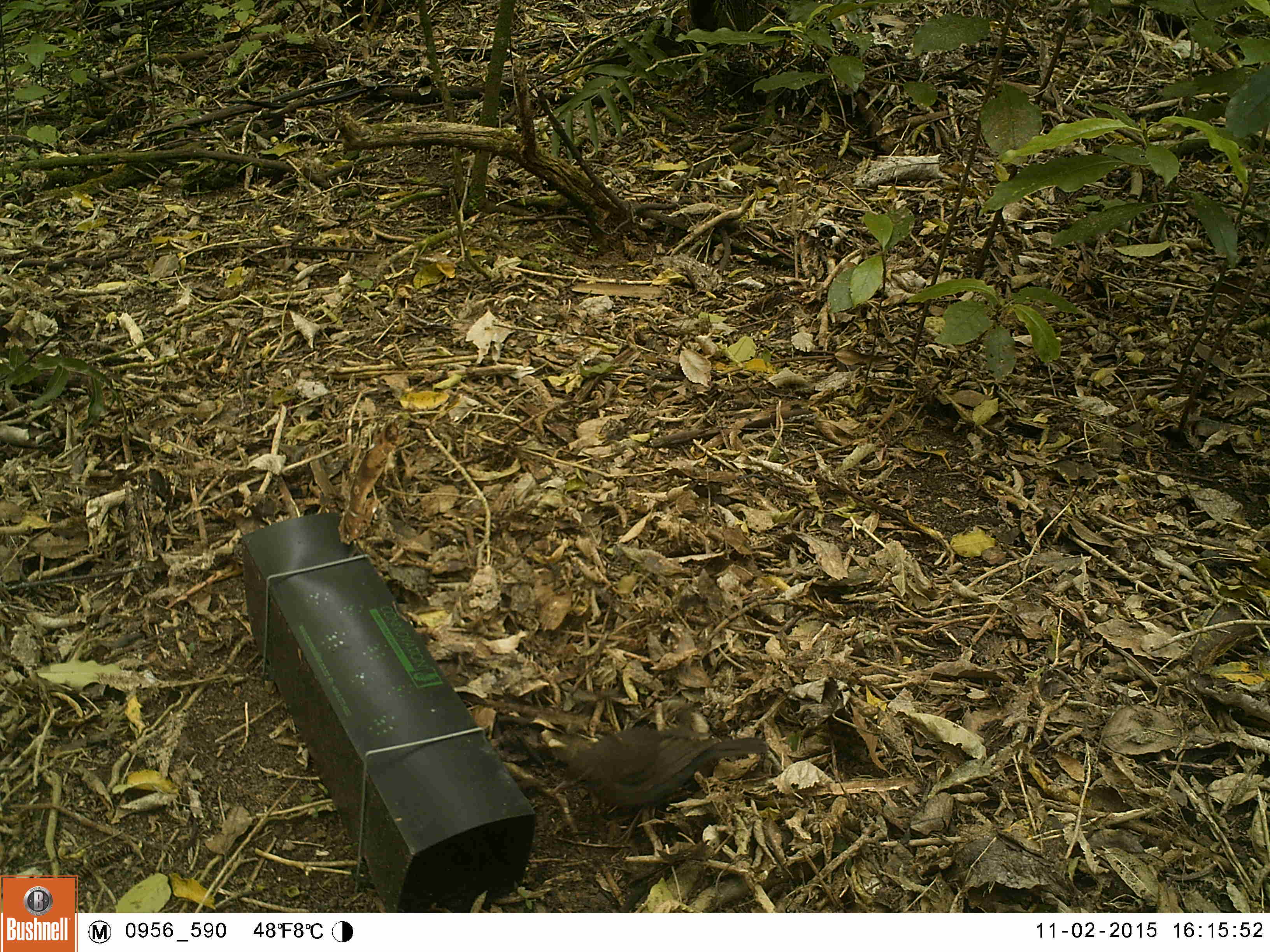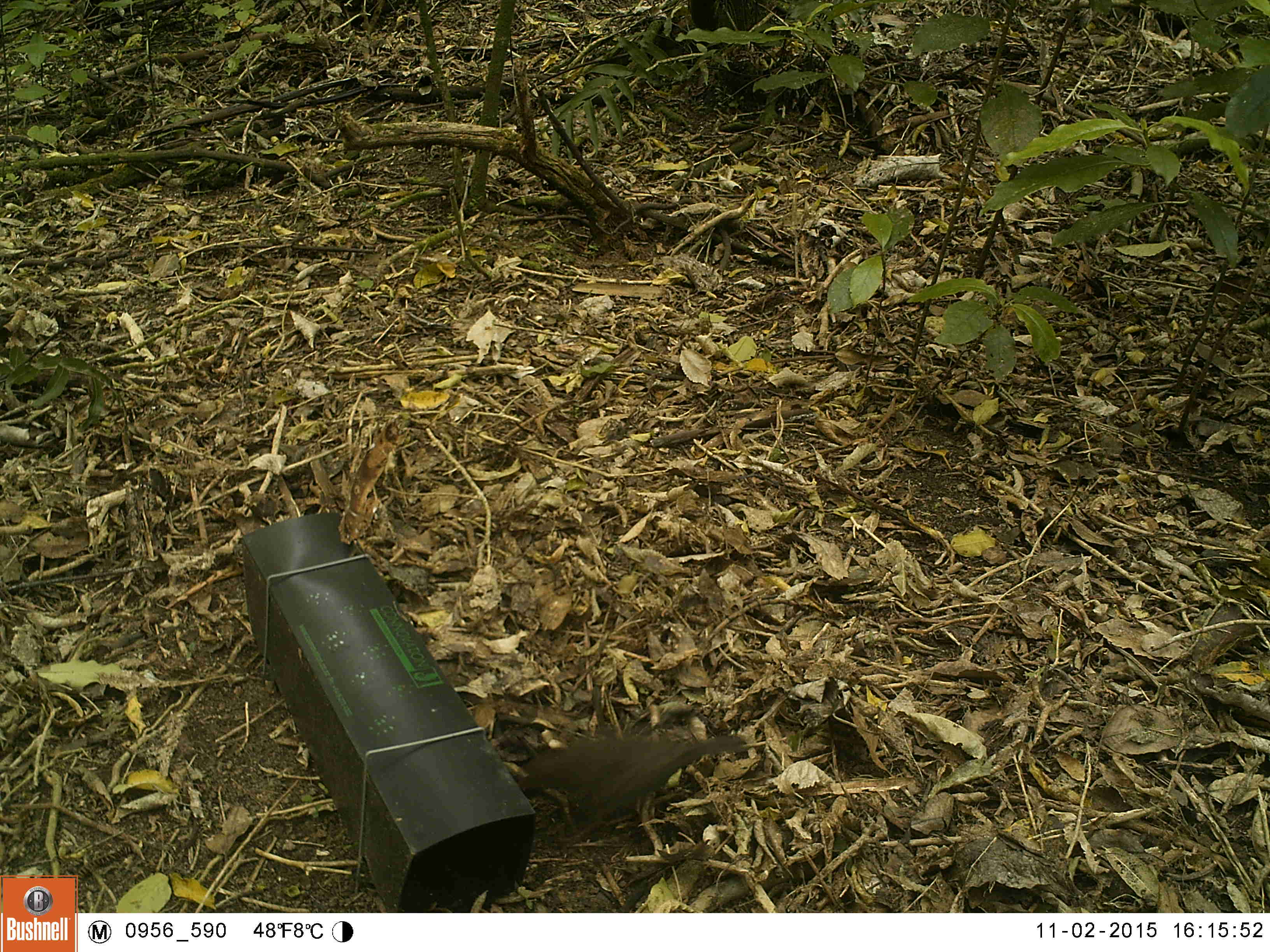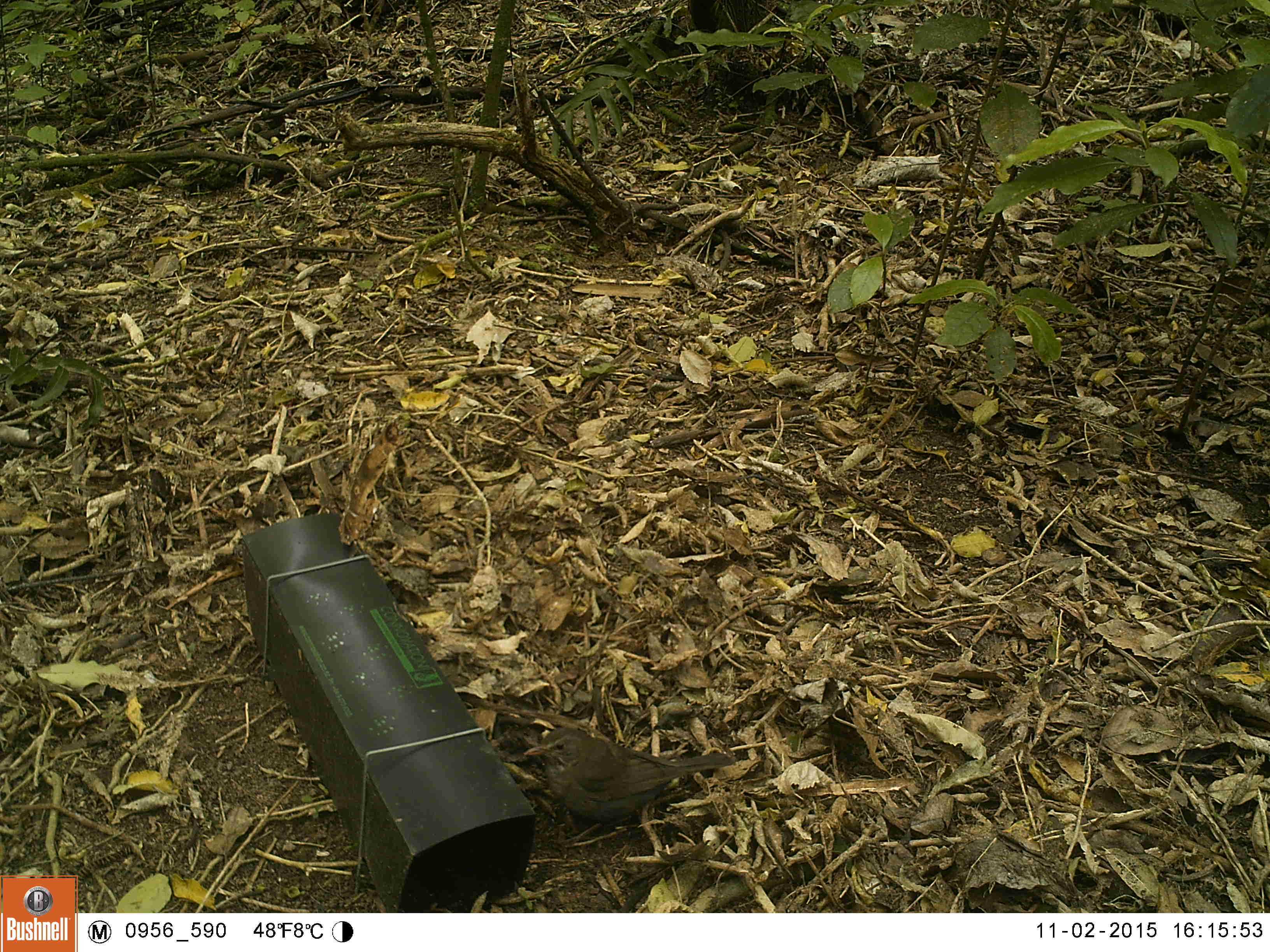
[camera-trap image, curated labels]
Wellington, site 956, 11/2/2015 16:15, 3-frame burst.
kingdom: Animalia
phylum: Chordata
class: Aves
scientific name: Aves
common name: bird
Bird (Aves).